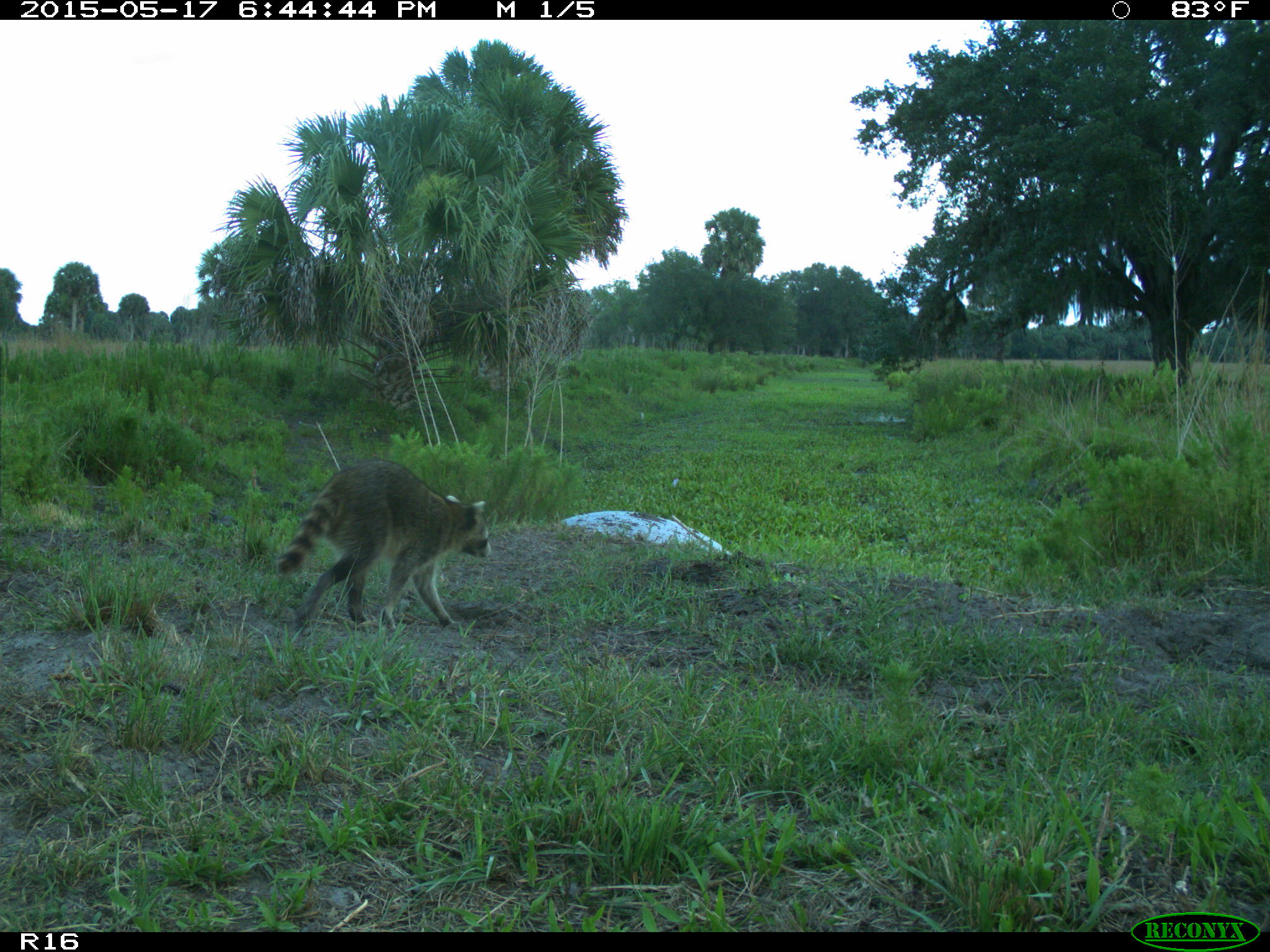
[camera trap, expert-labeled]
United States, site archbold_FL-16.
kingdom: Animalia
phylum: Chordata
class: Mammalia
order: Carnivora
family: Procyonidae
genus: Procyon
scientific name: Procyon lotor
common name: common raccoon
Procyon lotor (common raccoon).